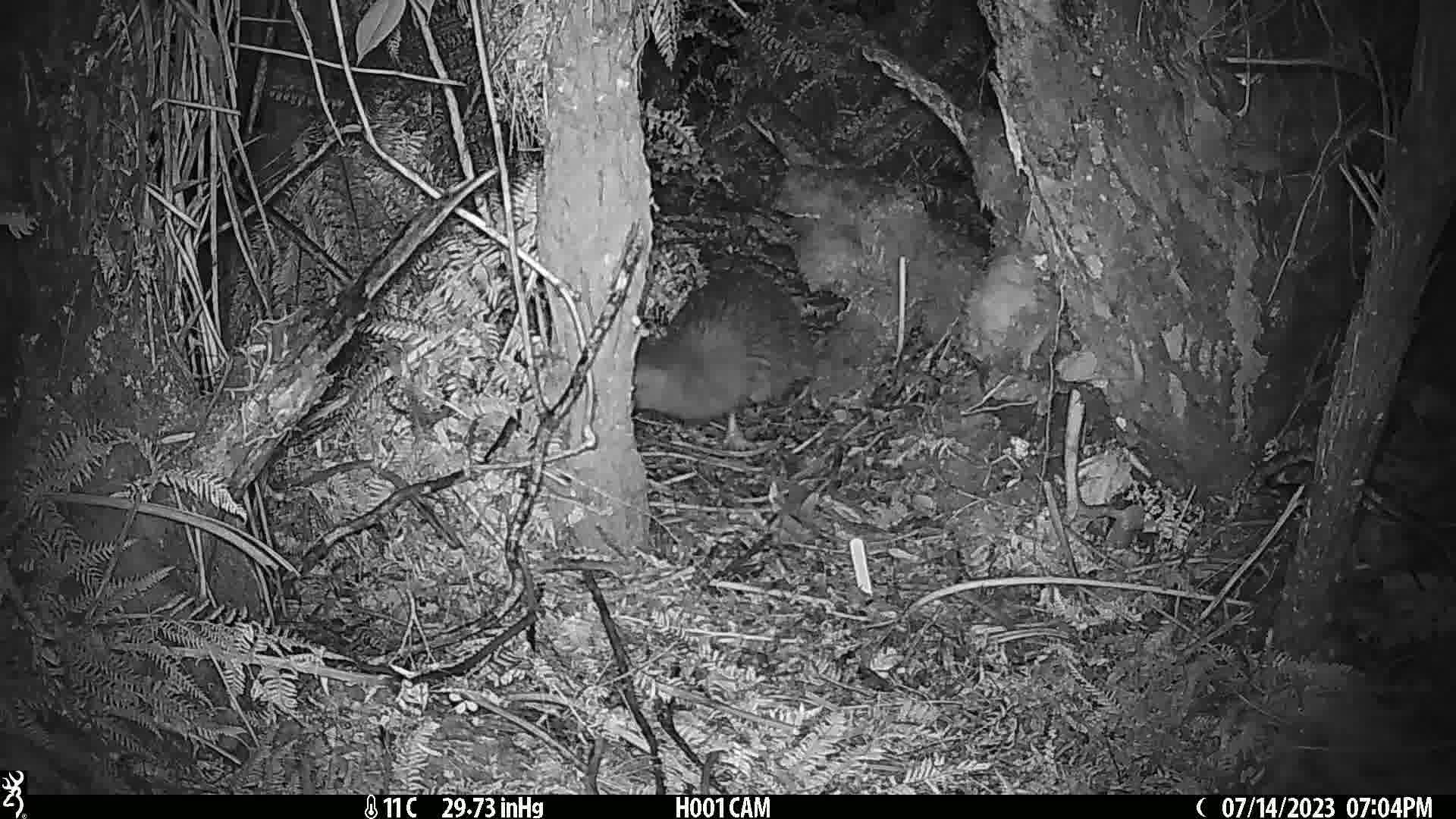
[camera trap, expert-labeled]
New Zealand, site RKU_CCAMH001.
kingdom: Animalia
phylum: Chordata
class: Aves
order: Apterygiformes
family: Apterygidae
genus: Apteryx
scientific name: Apteryx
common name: kiwi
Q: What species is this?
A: Kiwi (Apteryx).